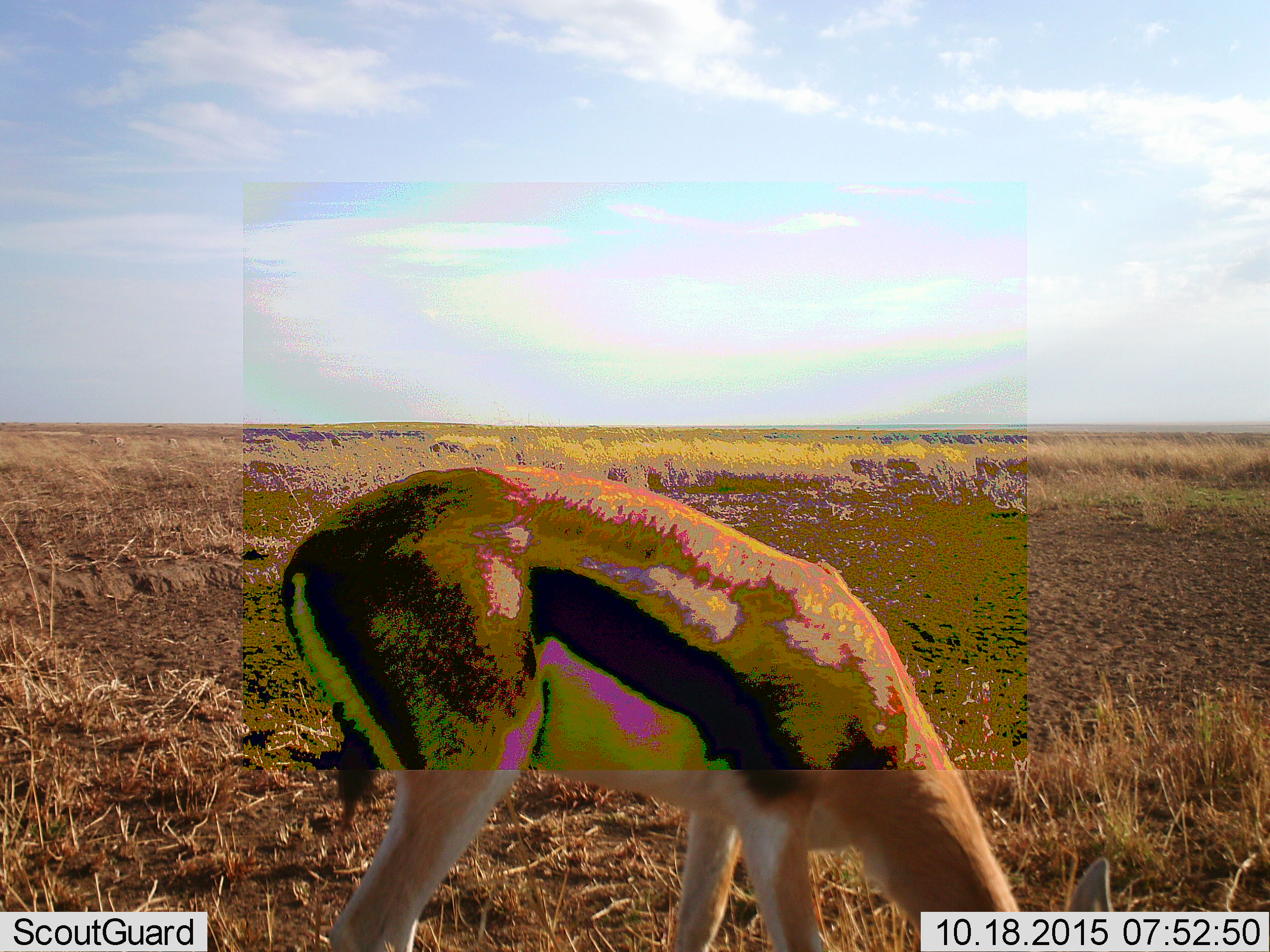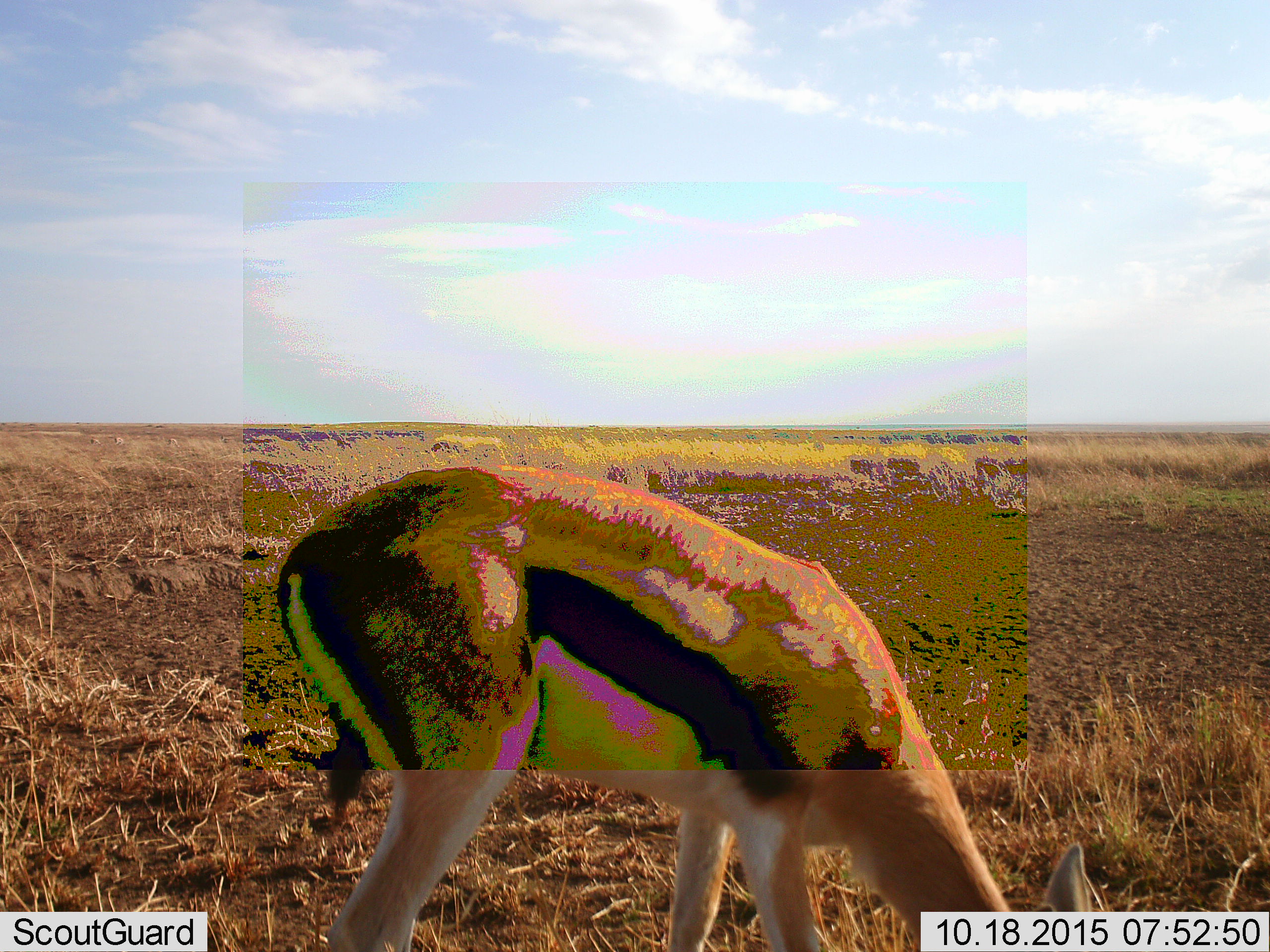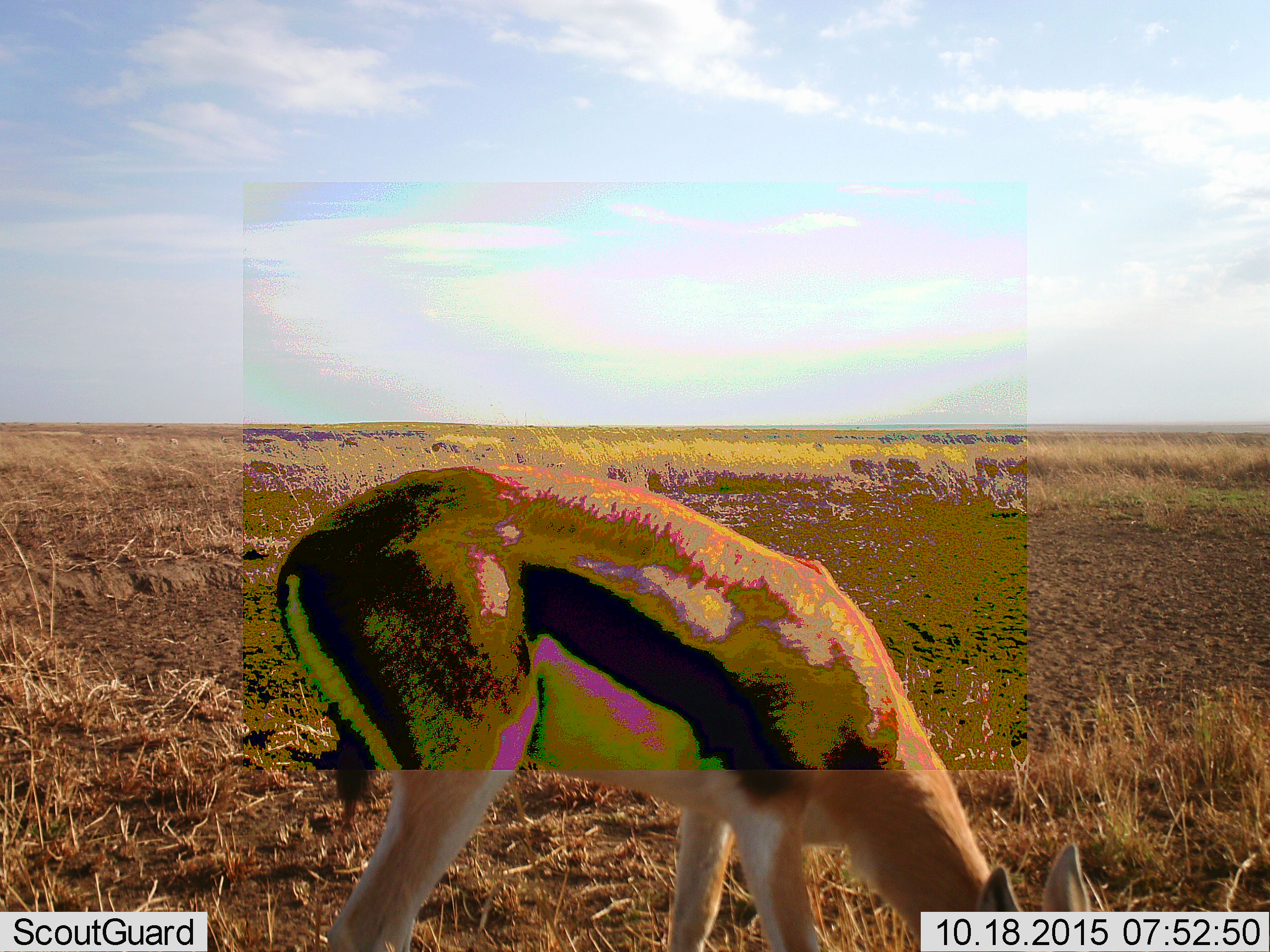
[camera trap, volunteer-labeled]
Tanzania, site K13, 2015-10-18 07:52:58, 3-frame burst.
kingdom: Animalia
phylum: Chordata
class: Mammalia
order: Artiodactyla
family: Bovidae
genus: Eudorcas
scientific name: Eudorcas thomsonii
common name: thomson's gazelle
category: gazellethomsons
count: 1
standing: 20%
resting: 0%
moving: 0%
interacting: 0%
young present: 0%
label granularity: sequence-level